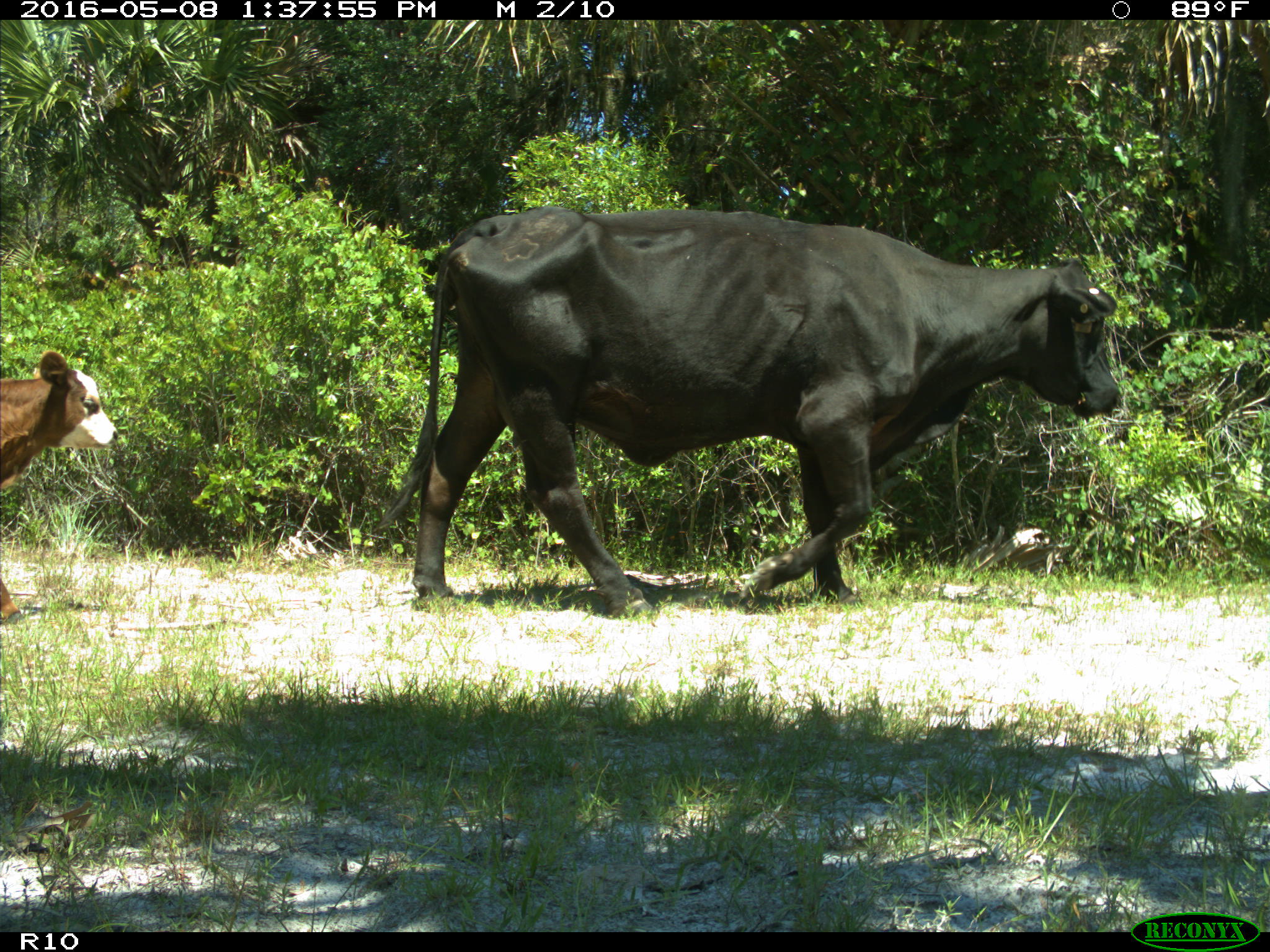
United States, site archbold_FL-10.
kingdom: Animalia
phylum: Chordata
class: Mammalia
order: Artiodactyla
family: Bovidae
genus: Bos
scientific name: Bos taurus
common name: domestic cow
Bos taurus (domestic cow).